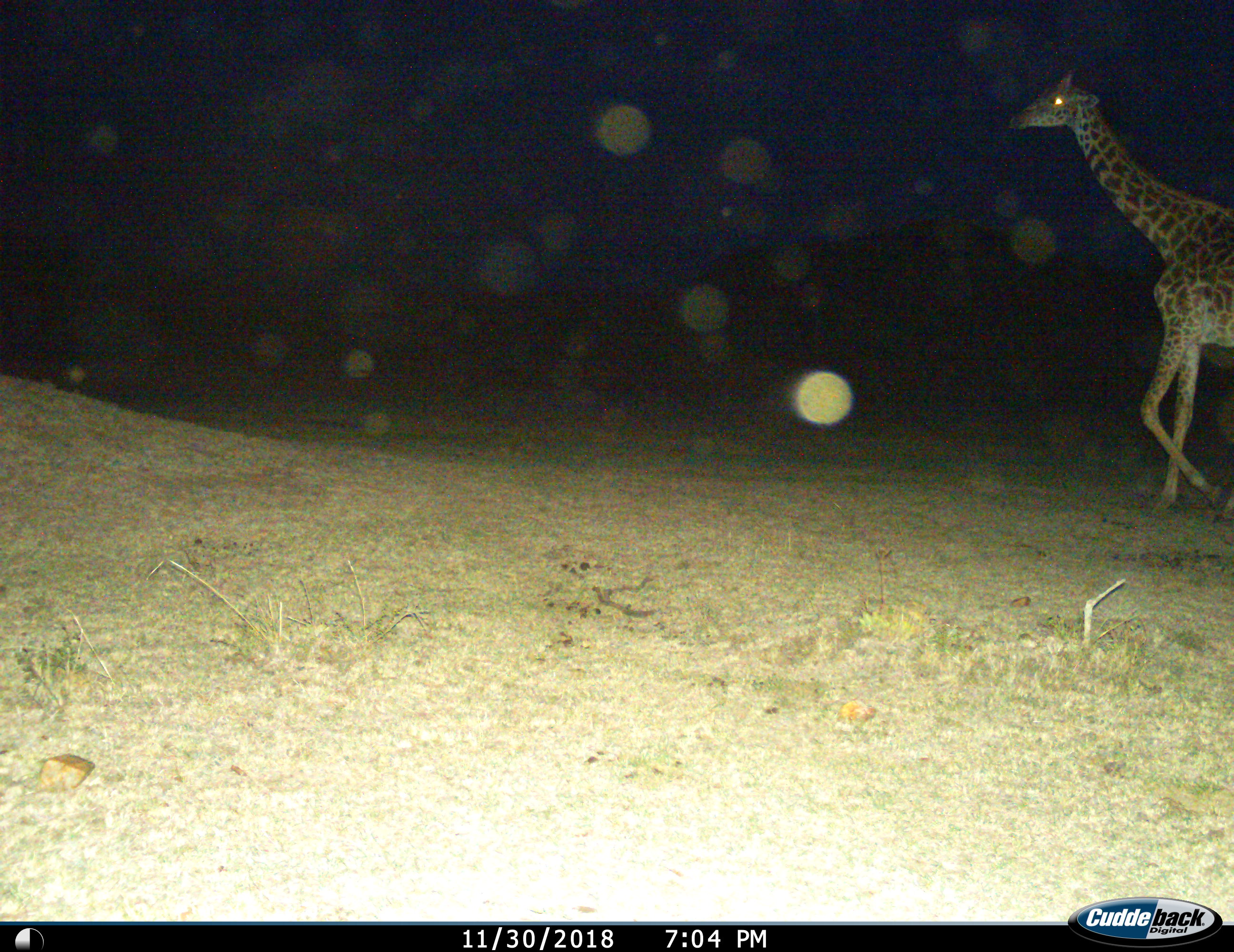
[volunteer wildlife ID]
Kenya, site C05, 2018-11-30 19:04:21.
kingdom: Animalia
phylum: Chordata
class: Mammalia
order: Artiodactyla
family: Giraffidae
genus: Giraffa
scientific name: Giraffa camelopardalis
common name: giraffe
Giraffe (Giraffa camelopardalis), count 1. Behavior (volunteer vote fractions): standing 10%, resting 0%, moving 100%, interacting 0%. Young present (vote fraction): 0%. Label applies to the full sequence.